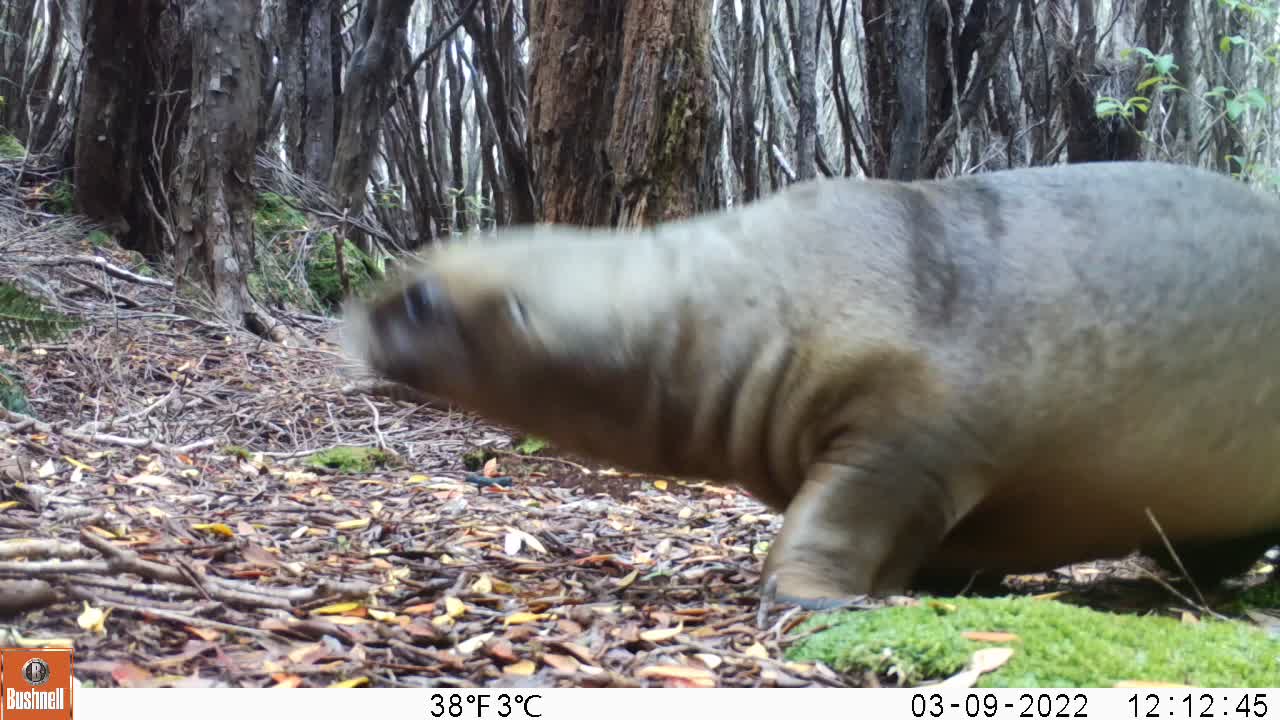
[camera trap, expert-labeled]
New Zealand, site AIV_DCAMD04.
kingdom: Animalia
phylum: Chordata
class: Mammalia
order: Carnivora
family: Otariidae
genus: Phocarctos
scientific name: Phocarctos hookeri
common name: new zealand sea lion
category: sealion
Sealion (new zealand sea lion) (Phocarctos hookeri).